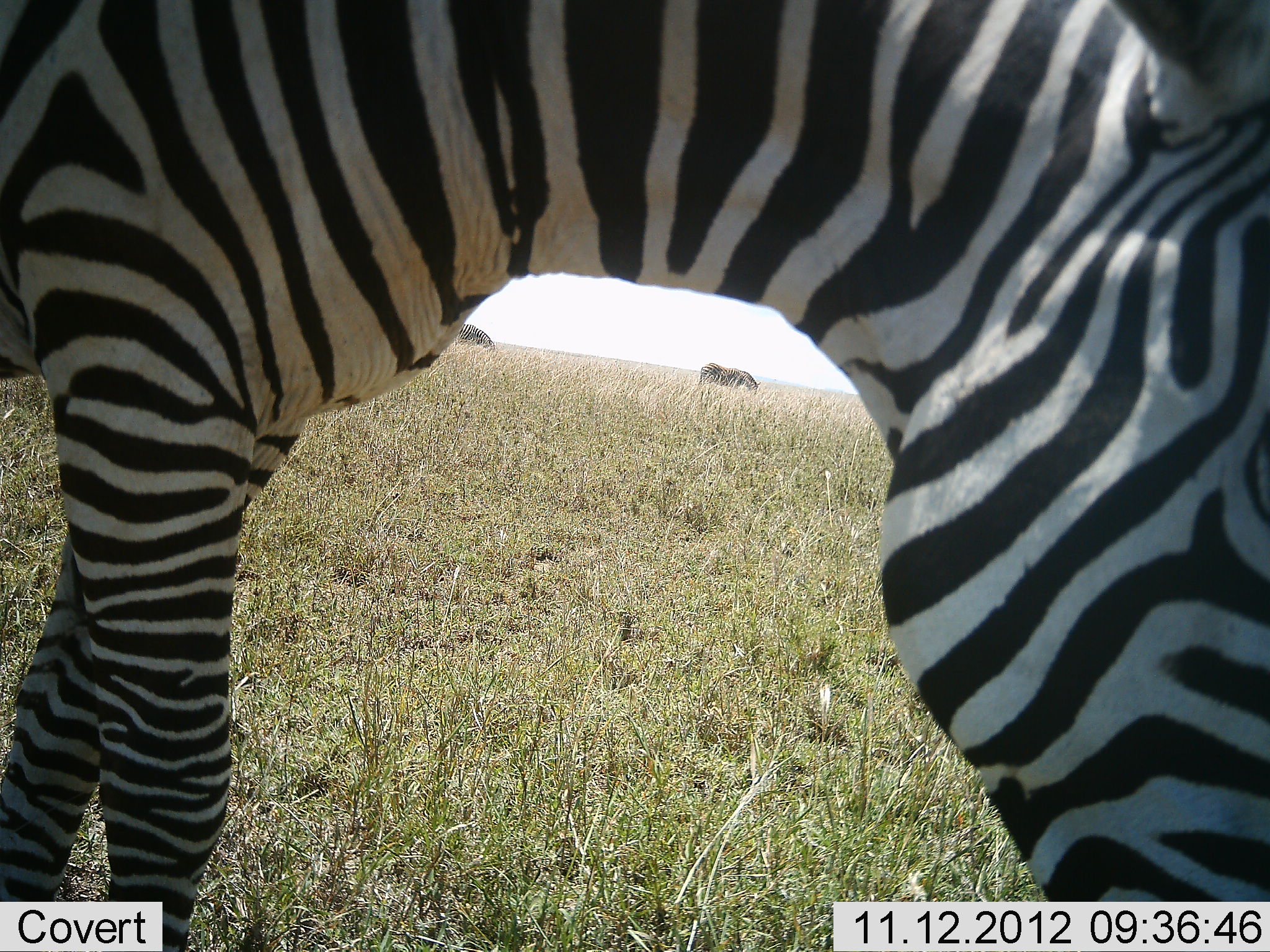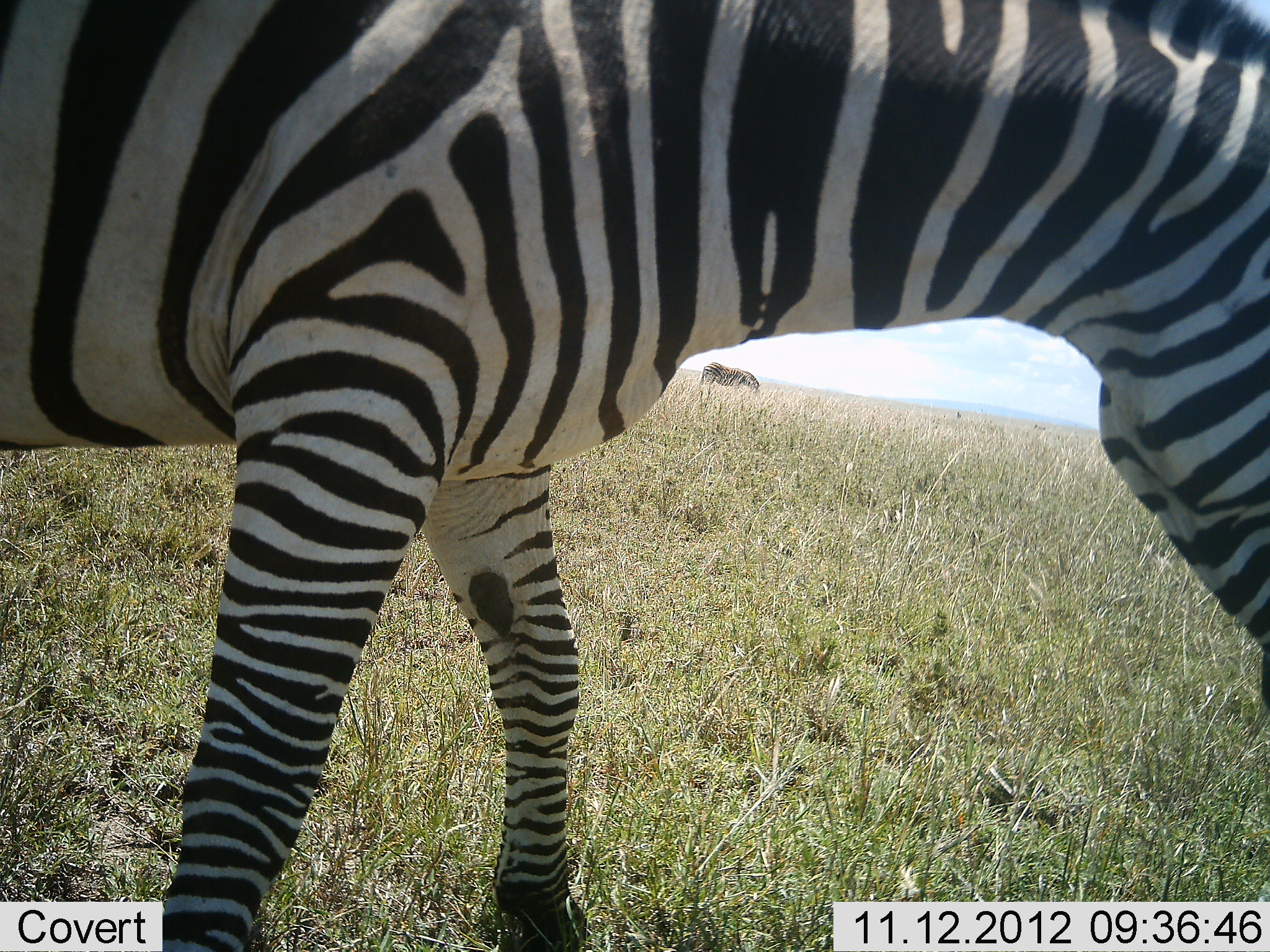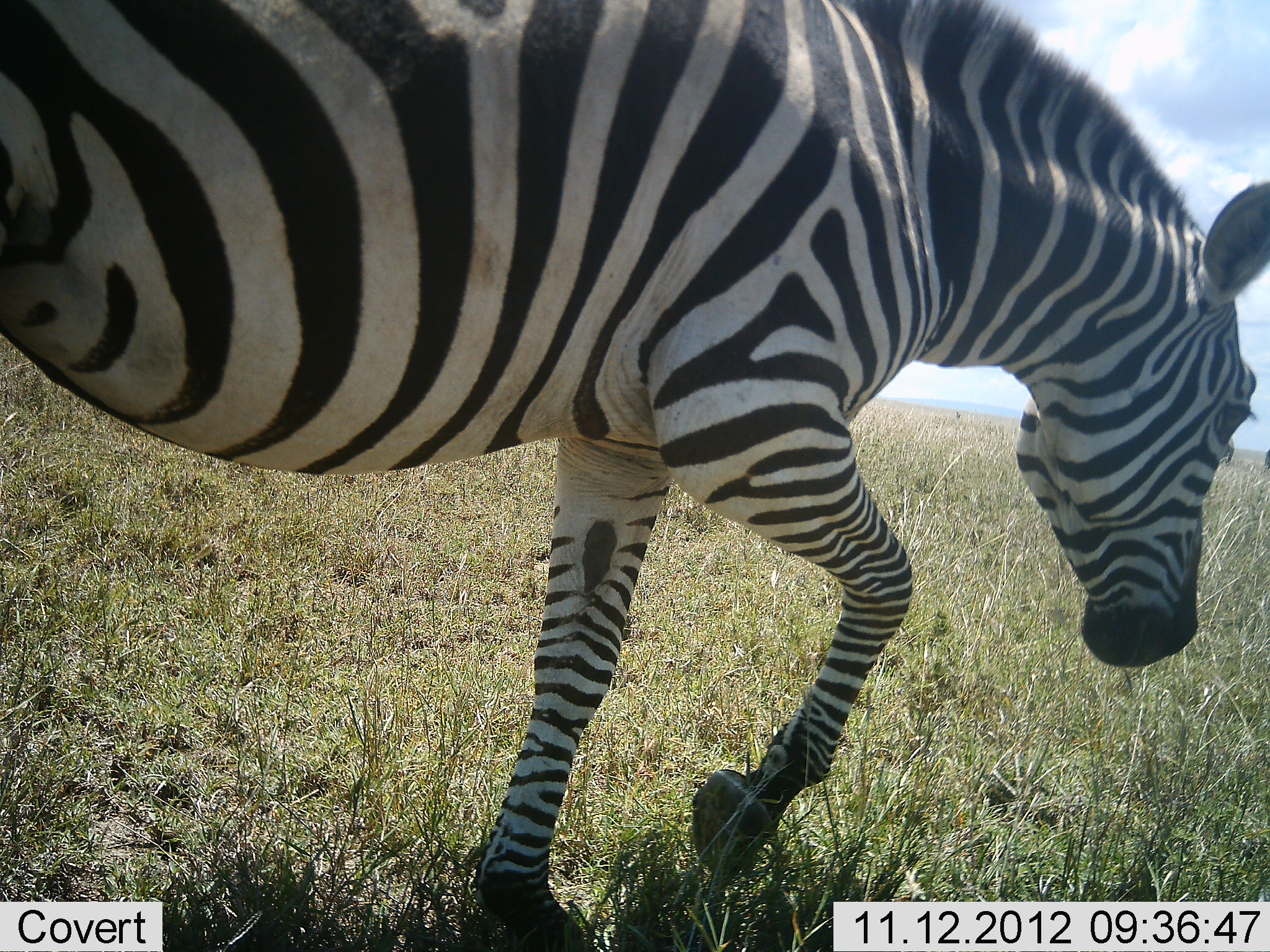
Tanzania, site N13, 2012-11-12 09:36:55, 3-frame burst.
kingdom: Animalia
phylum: Chordata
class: Mammalia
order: Perissodactyla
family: Equidae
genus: Equus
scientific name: Equus quagga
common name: plains zebra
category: zebra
Zebra (plains zebra) (Equus quagga), count 2. Behavior (volunteer vote fractions): standing 30%, resting 0%, moving 60%, interacting 0%. Young present (vote fraction): 0%. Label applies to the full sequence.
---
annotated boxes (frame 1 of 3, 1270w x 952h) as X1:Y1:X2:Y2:
animal: 1:0:1270:951; 698:363:761:394; 455:324:496:351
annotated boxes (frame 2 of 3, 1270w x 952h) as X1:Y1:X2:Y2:
animal: 1:0:1269:950; 699:362:761:393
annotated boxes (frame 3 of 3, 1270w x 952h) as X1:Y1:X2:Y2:
animal: 1:1:1270:952; 1222:440:1234:463